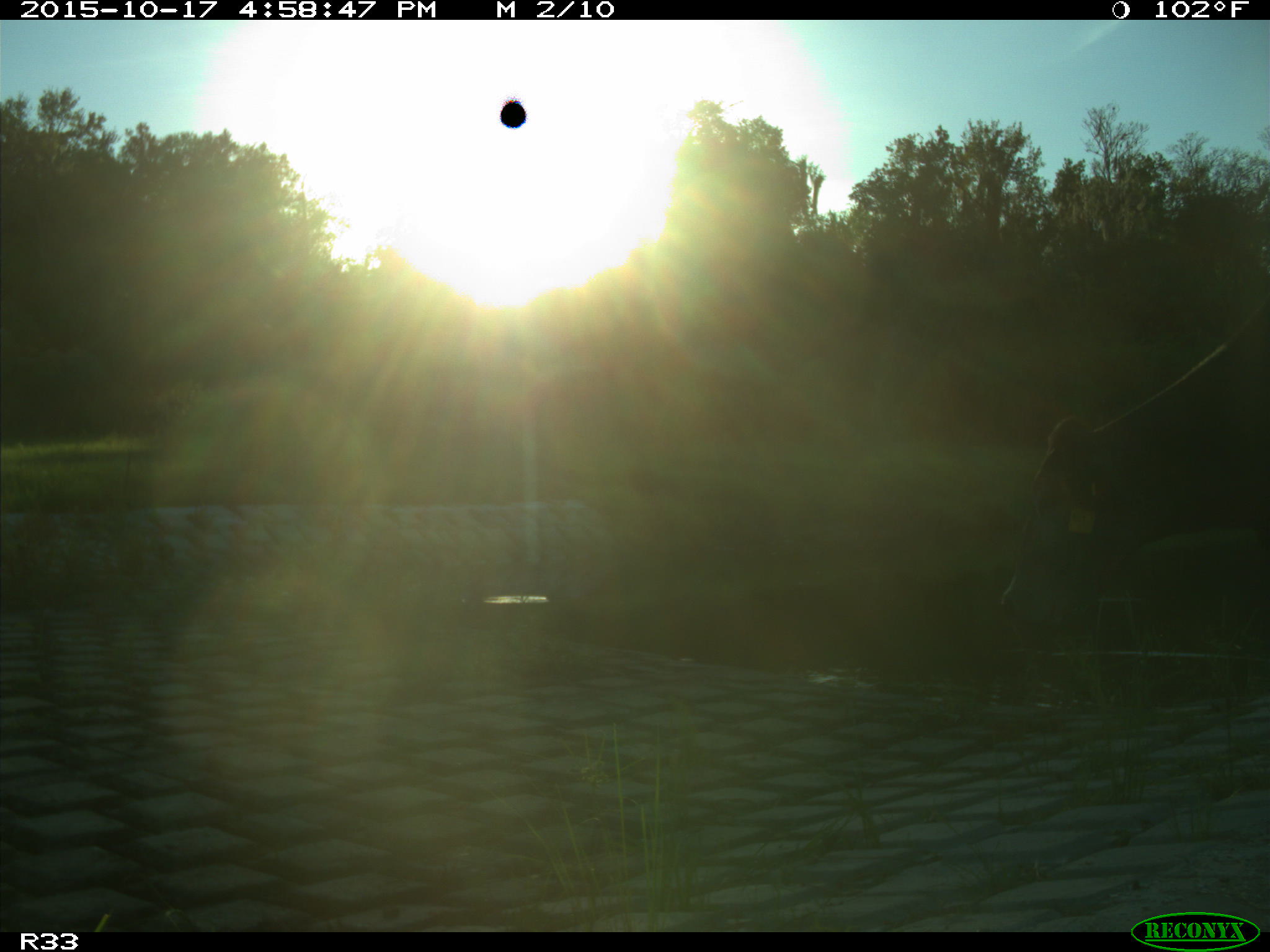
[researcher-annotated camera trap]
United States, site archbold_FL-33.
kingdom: Animalia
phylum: Chordata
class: Mammalia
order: Artiodactyla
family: Bovidae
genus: Bos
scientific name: Bos taurus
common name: domestic cow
Bos taurus (domestic cow).